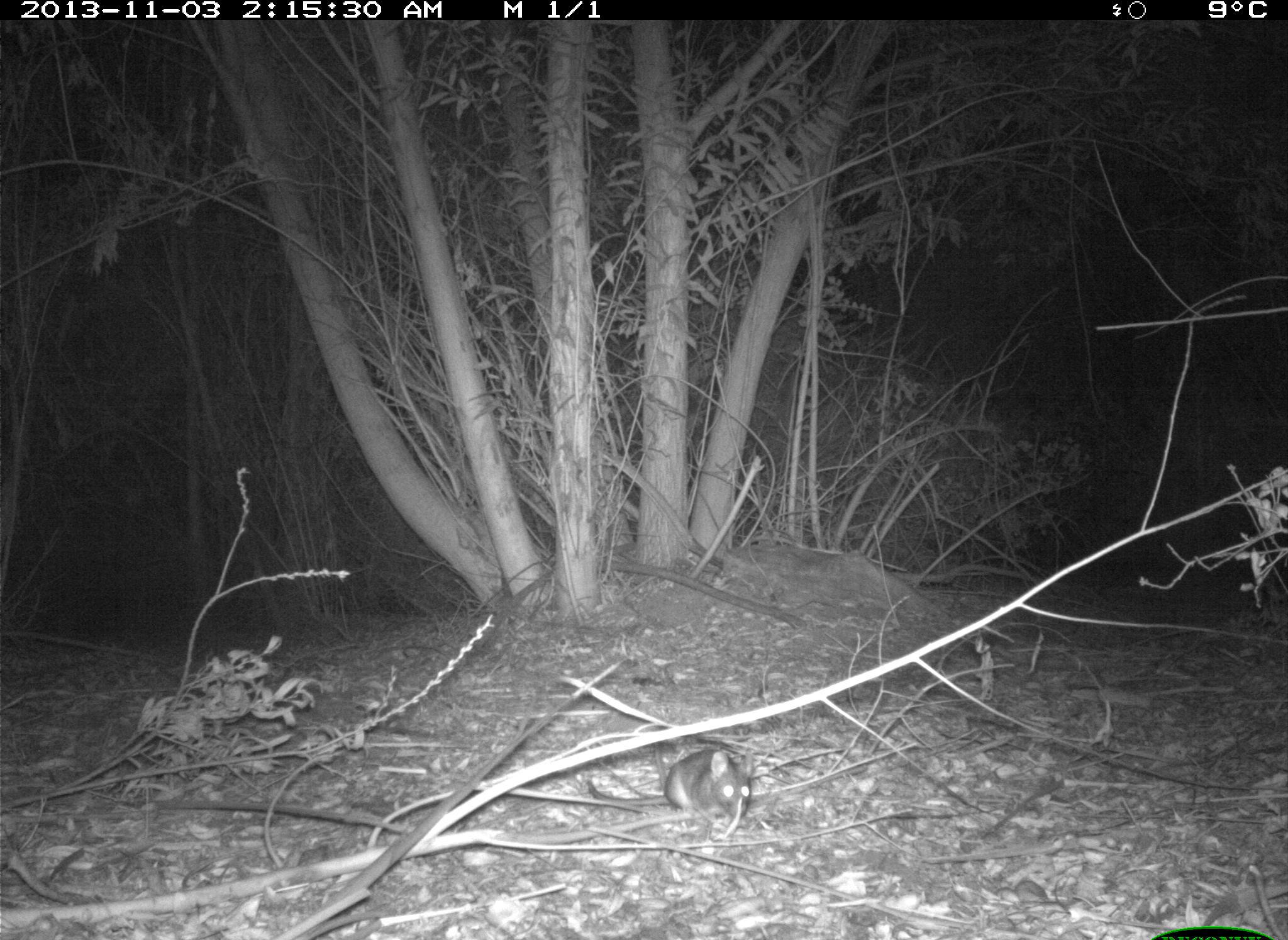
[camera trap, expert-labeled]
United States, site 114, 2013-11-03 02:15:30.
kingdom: Animalia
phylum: Chordata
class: Mammalia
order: Rodentia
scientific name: Rodentia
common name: rodent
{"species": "rodent (Rodentia)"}